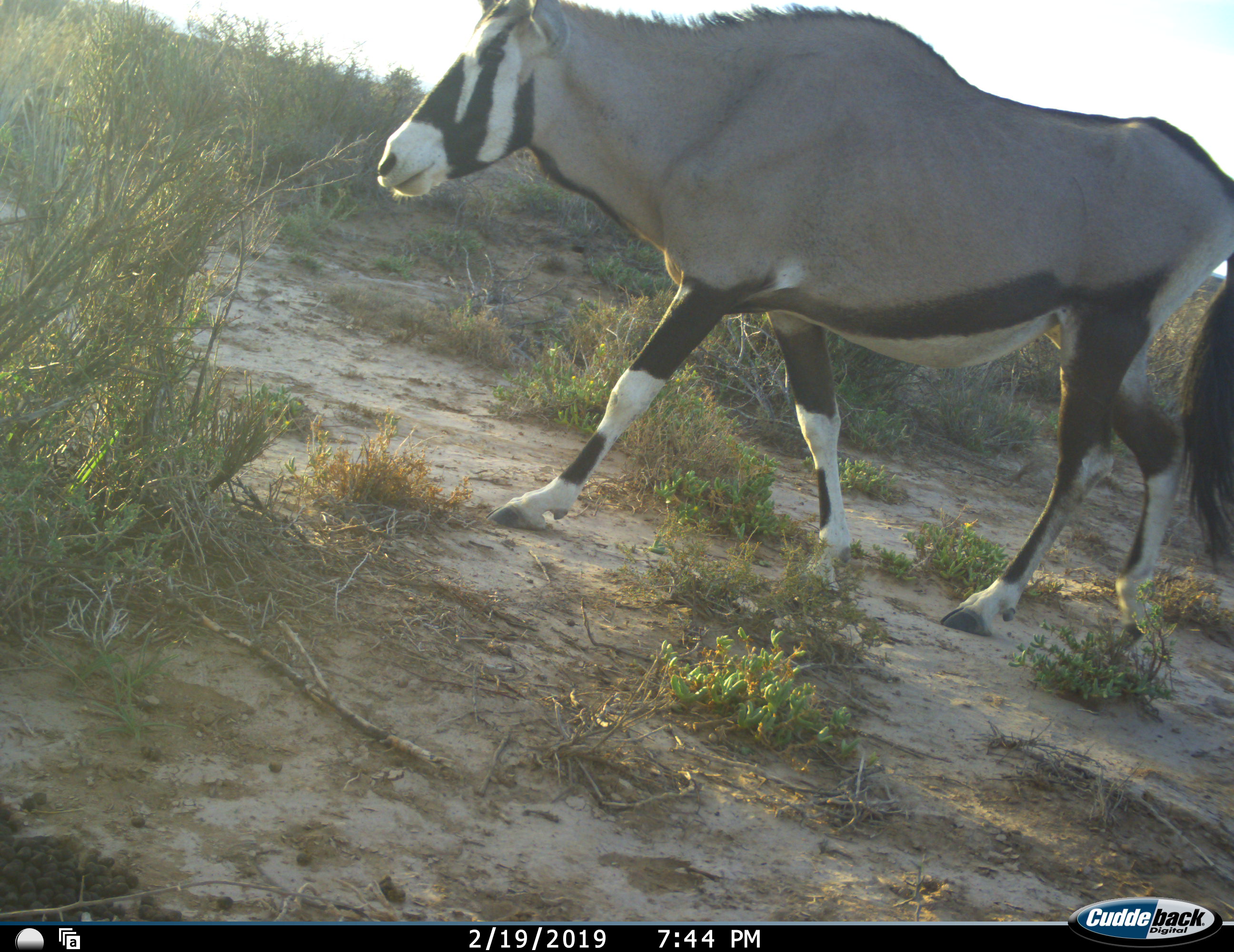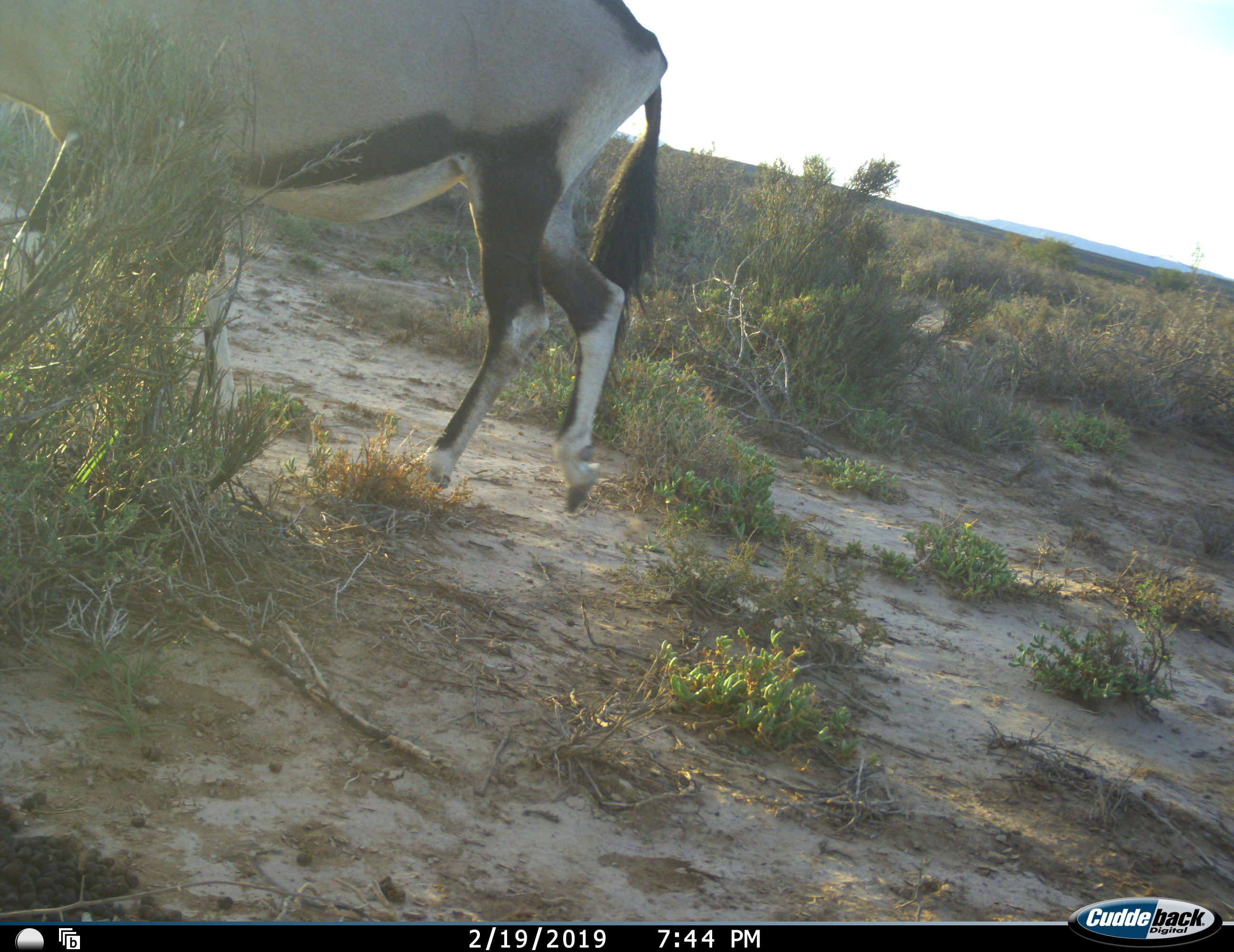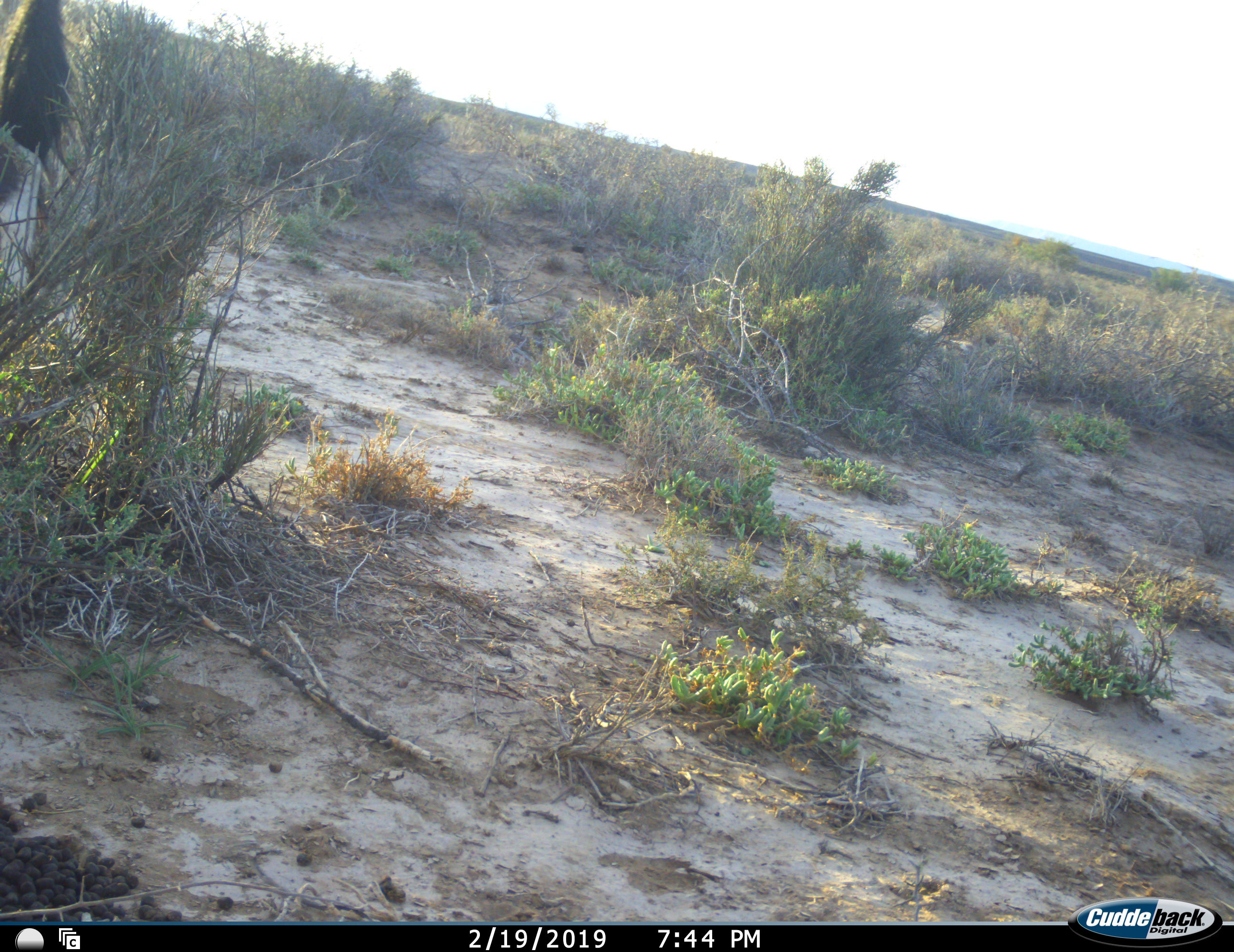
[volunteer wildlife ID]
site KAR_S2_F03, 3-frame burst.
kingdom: Animalia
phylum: Chordata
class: Mammalia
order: Artiodactyla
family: Bovidae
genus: Oryx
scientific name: Oryx gazella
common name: gemsbok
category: oryx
Oryx (gemsbok) (Oryx gazella), count 1. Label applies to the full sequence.